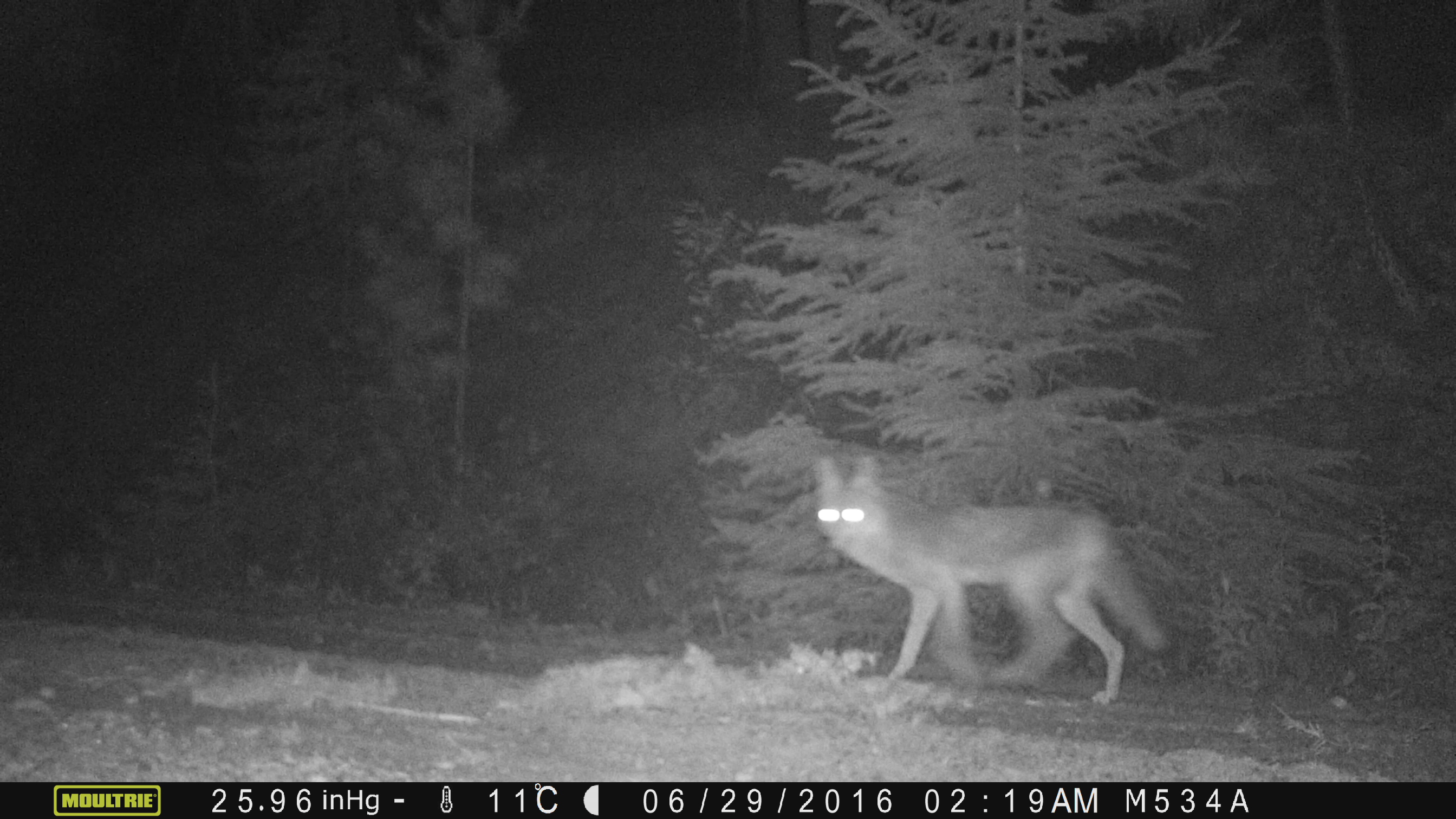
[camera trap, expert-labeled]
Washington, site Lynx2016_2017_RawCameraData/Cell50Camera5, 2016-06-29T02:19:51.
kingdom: Animalia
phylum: Chordata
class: Mammalia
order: Carnivora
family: Canidae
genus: Canis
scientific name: Canis latrans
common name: coyote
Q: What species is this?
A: Canis latrans (coyote).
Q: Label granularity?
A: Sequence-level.